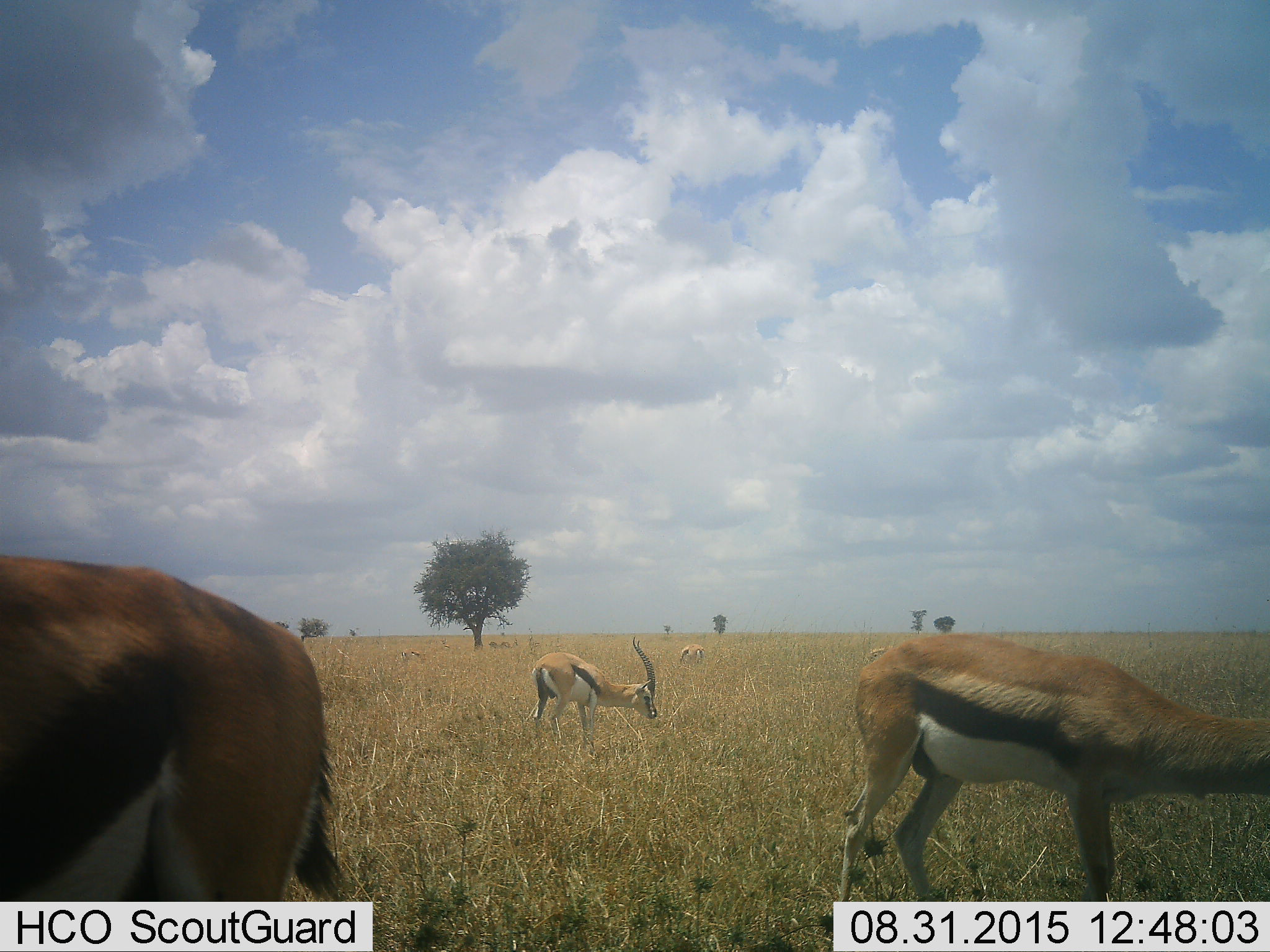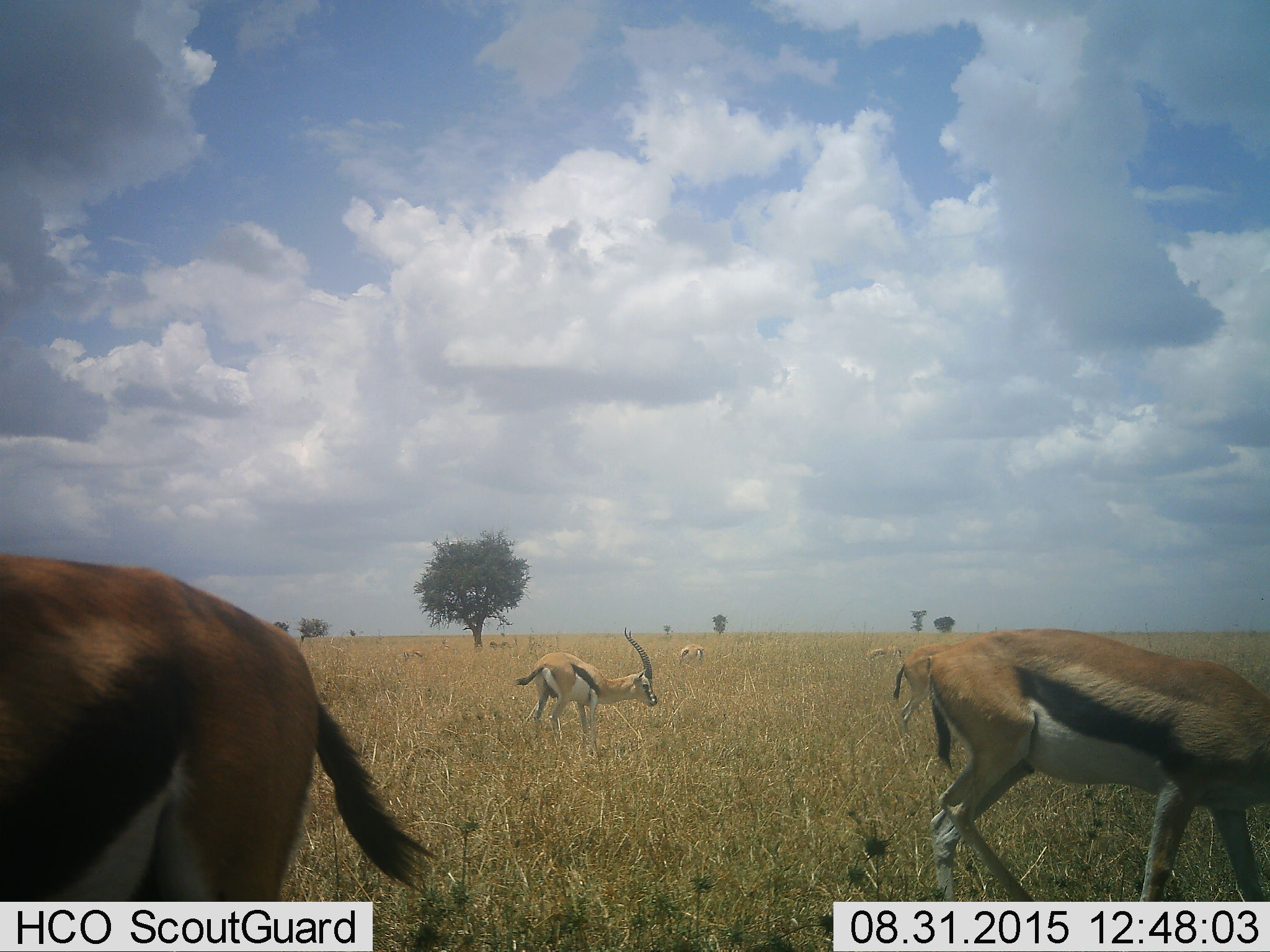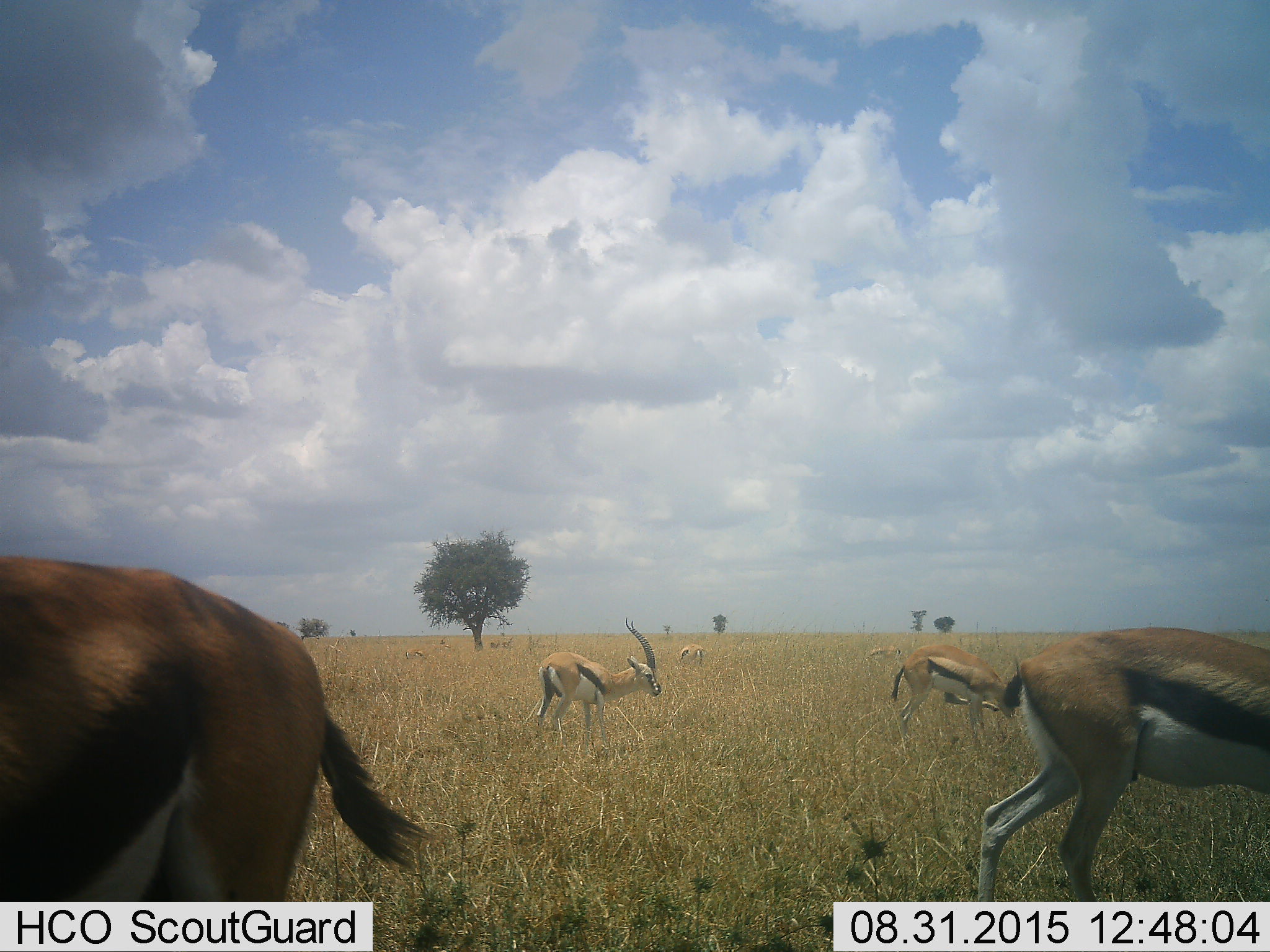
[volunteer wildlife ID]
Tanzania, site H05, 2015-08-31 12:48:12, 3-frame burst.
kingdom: Animalia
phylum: Chordata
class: Mammalia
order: Artiodactyla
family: Bovidae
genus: Eudorcas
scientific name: Eudorcas thomsonii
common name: thomson's gazelle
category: gazellethomsons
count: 6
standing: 60%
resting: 20%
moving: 30%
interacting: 0%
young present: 0%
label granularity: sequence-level